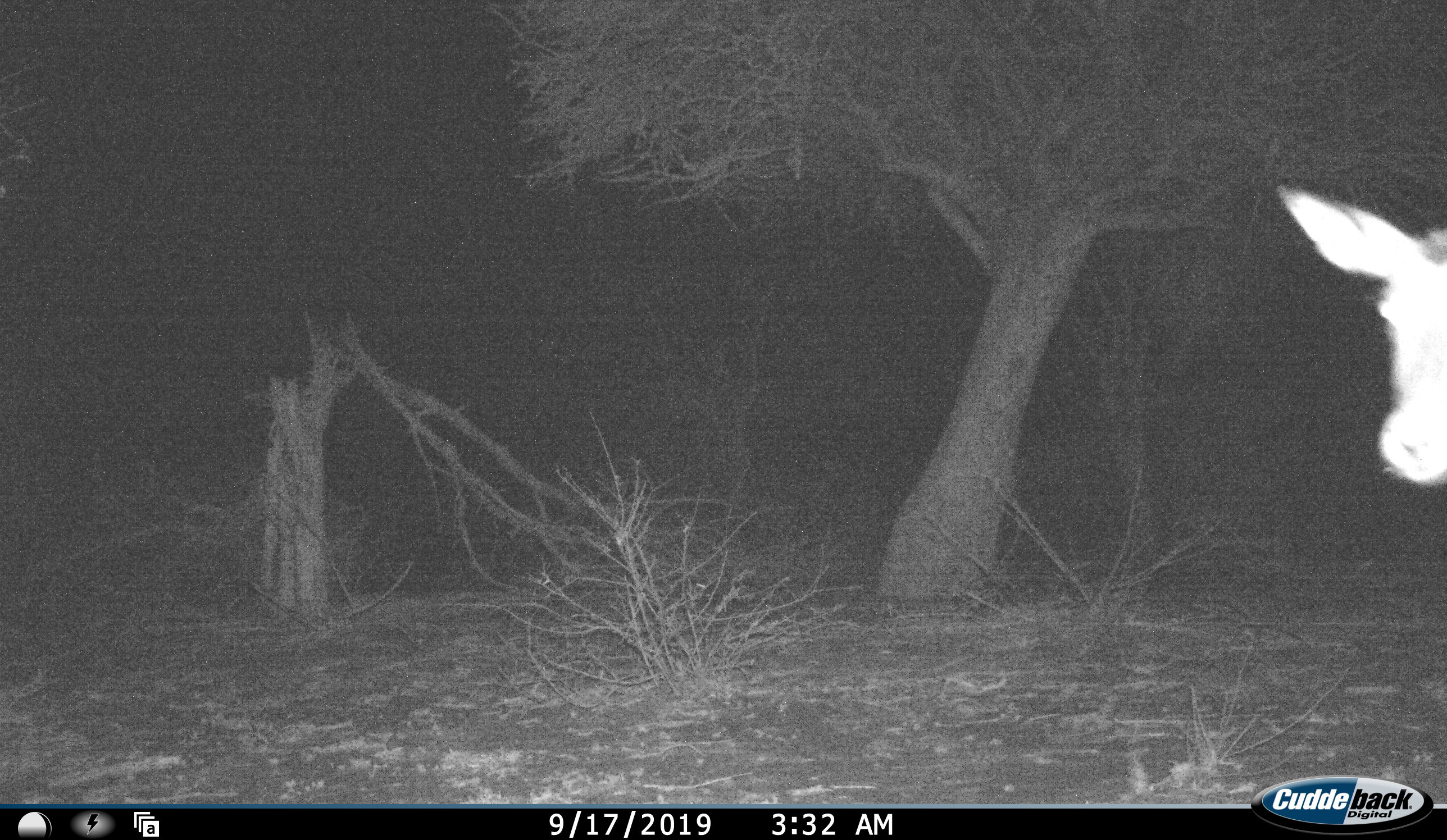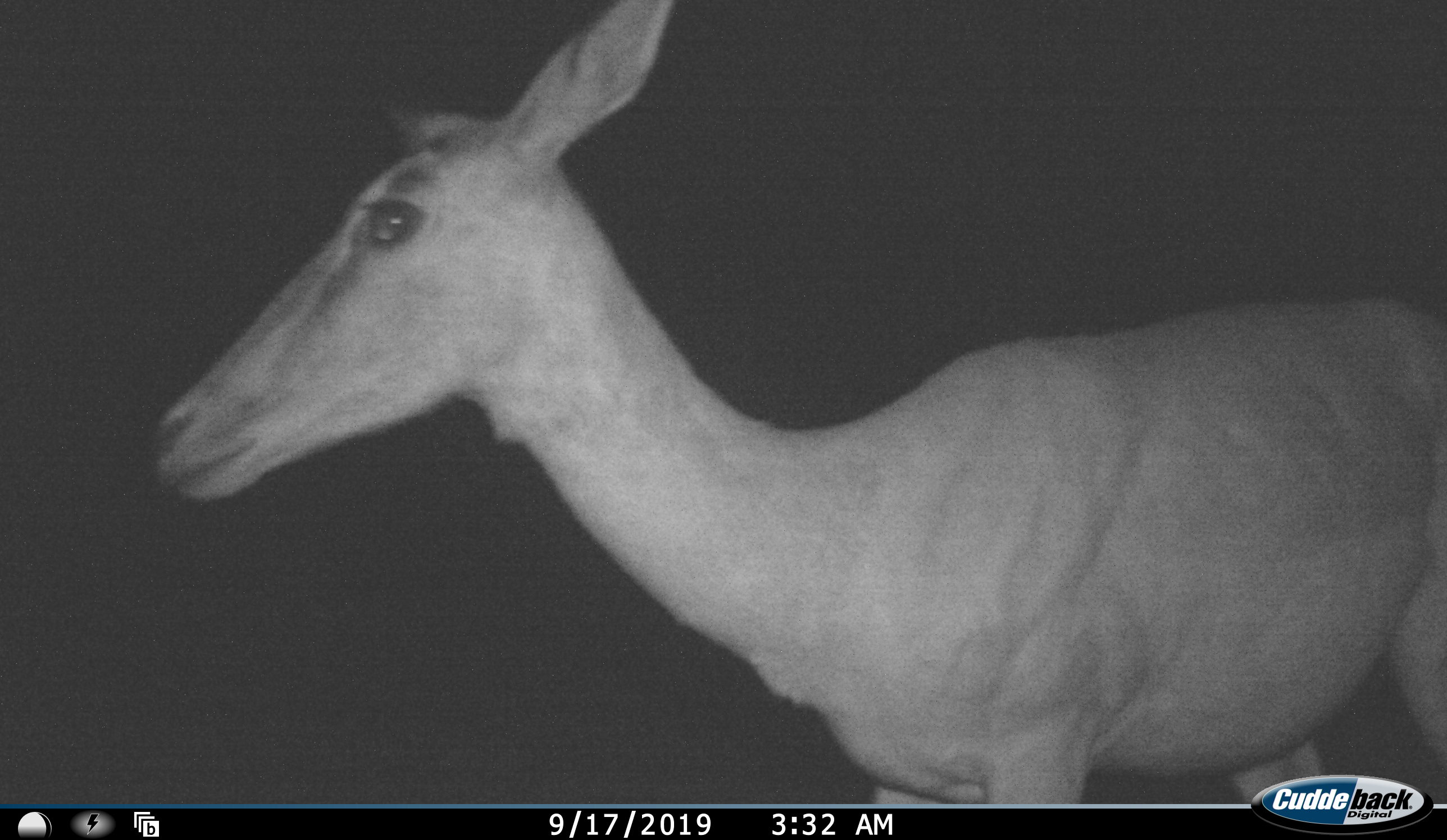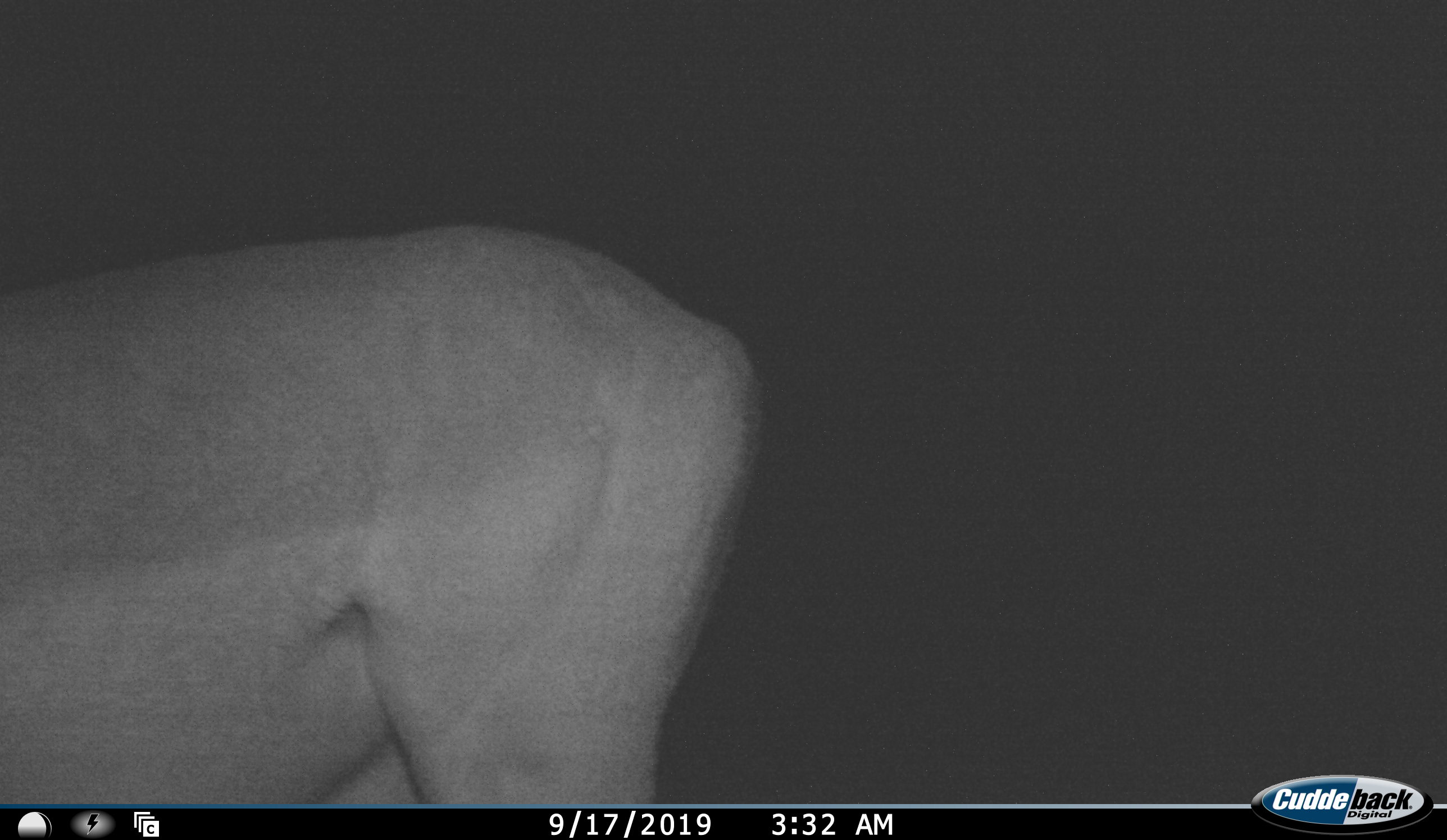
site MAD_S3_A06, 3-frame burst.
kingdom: Animalia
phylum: Chordata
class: Mammalia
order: Artiodactyla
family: Bovidae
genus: Aepyceros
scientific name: Aepyceros melampus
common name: impala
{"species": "impala (Aepyceros melampus)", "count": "1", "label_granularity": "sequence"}